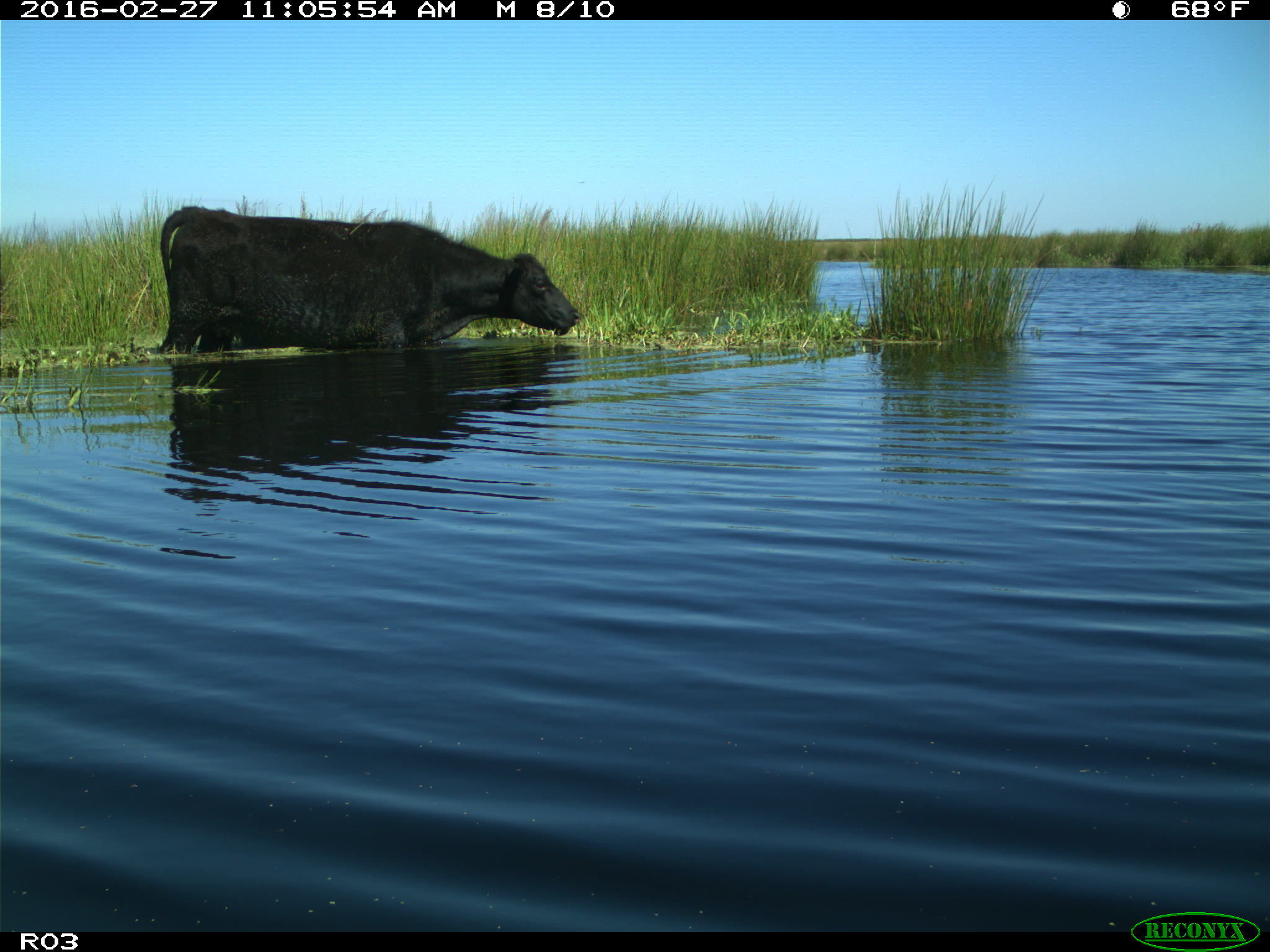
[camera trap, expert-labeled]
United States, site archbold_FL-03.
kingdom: Animalia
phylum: Chordata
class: Mammalia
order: Artiodactyla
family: Bovidae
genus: Bos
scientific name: Bos taurus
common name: domestic cow